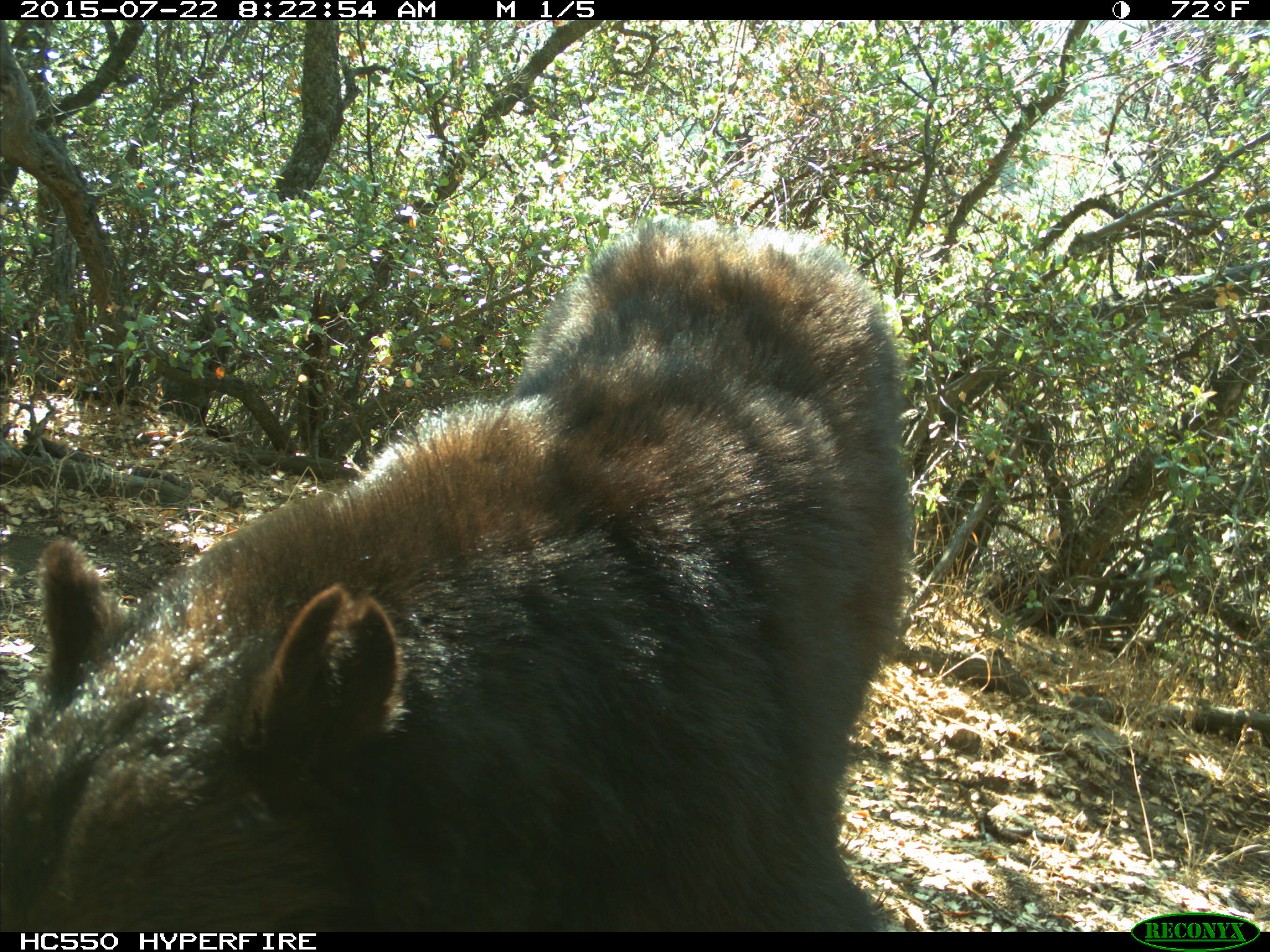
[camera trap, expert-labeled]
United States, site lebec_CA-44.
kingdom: Animalia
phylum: Chordata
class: Mammalia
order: Carnivora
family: Ursidae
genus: Ursus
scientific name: Ursus americanus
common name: american black bear